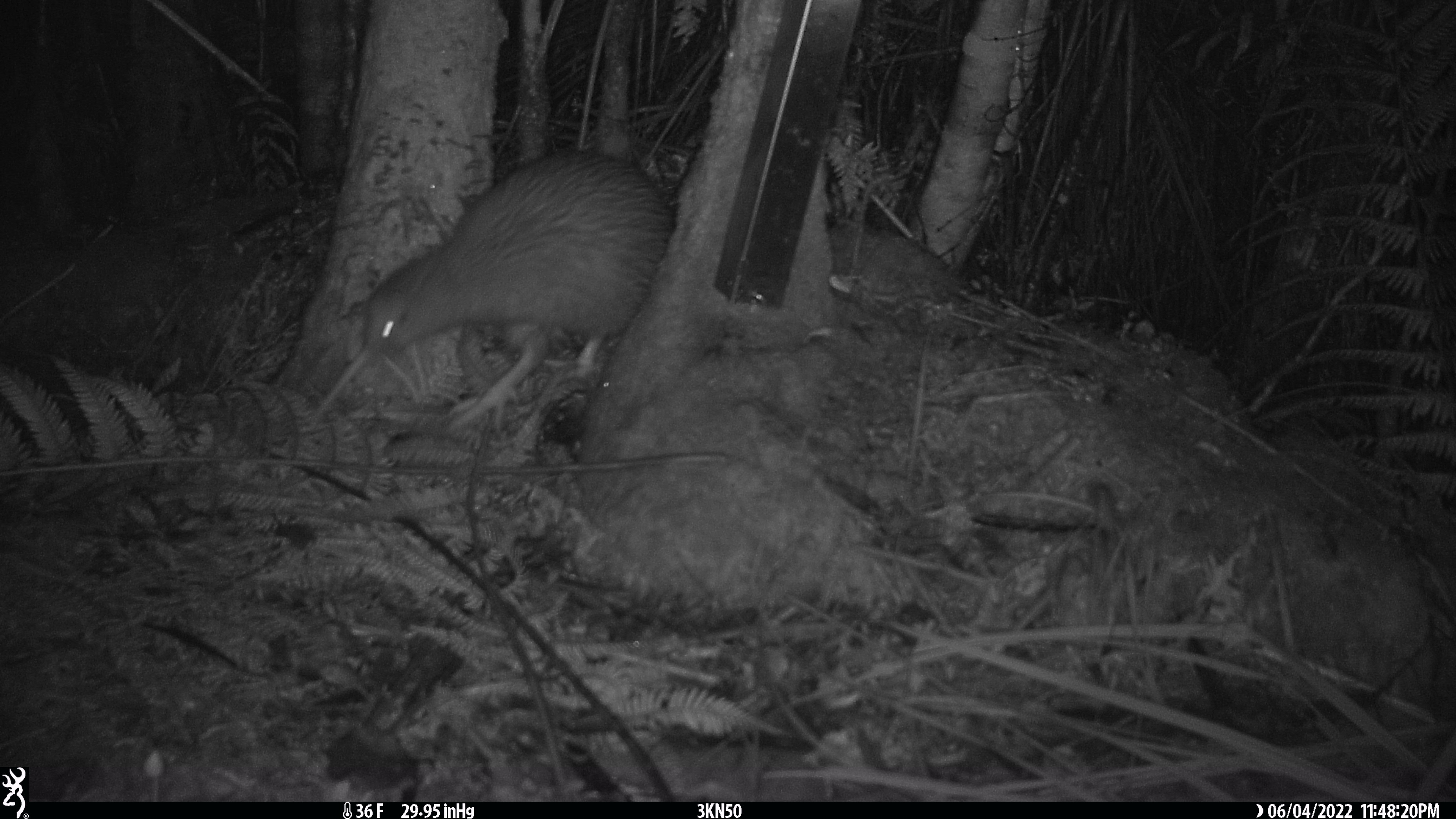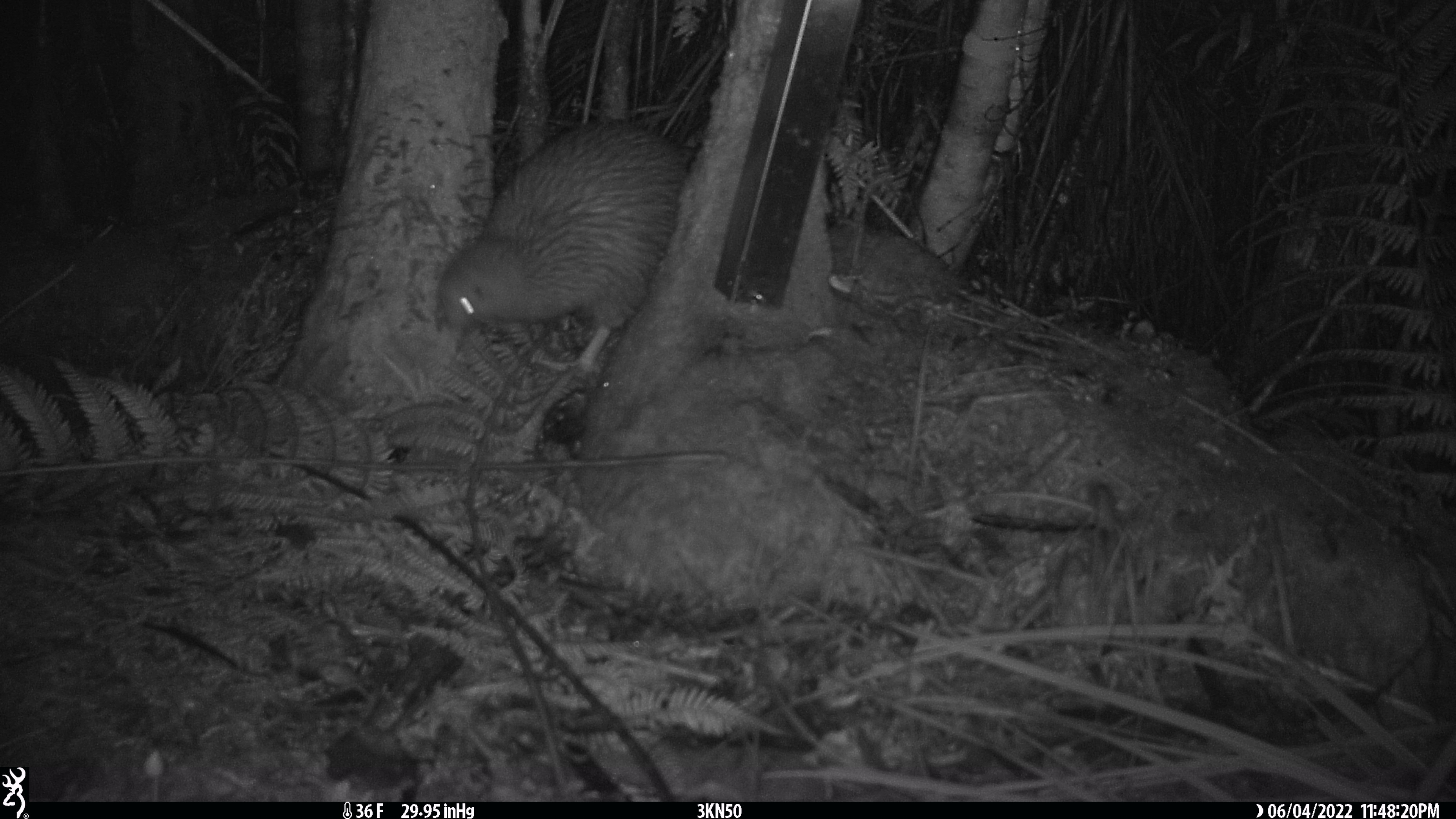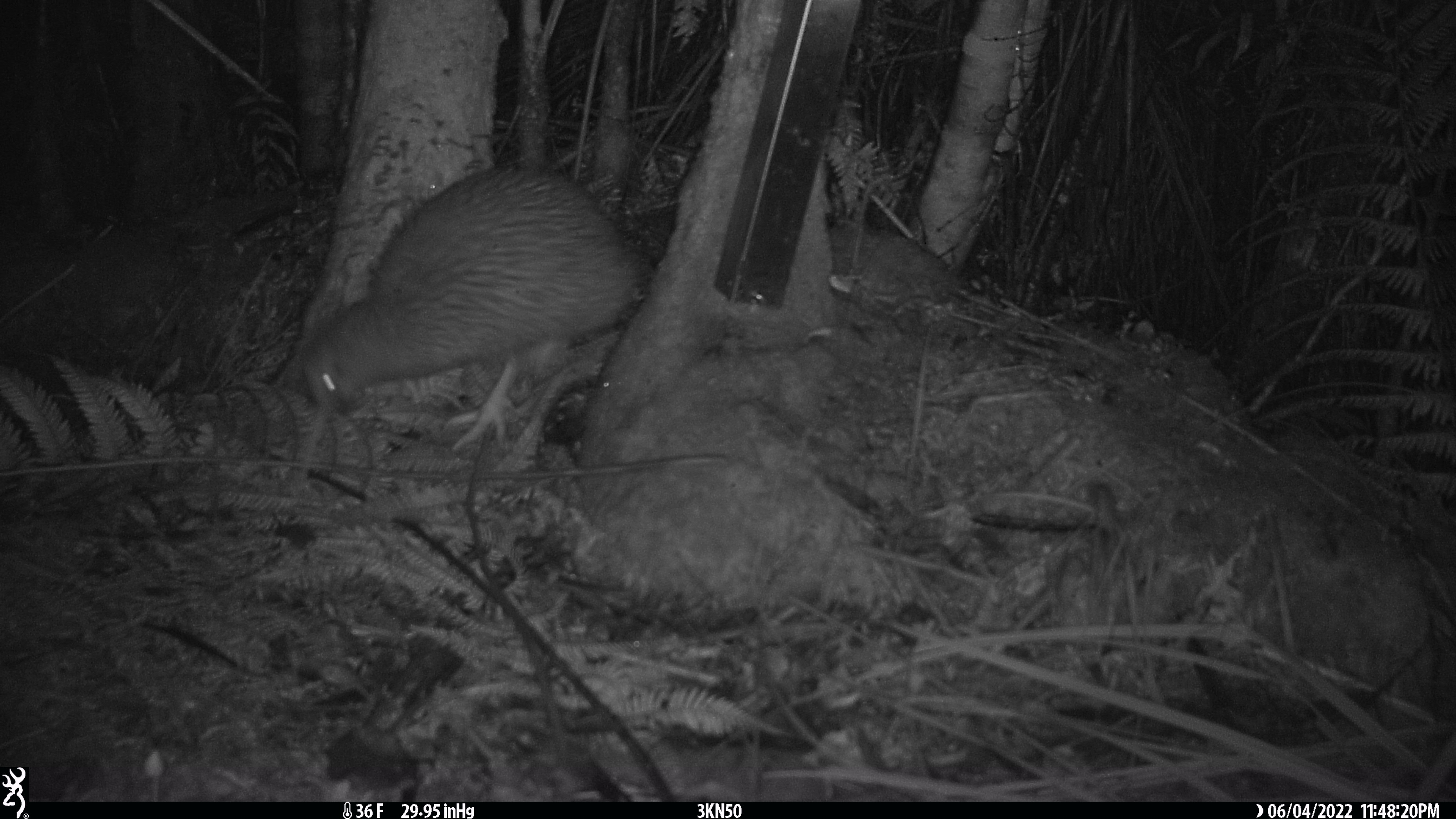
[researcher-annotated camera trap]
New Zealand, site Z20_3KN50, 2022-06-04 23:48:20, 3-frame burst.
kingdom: Animalia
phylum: Chordata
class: Aves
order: Apterygiformes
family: Apterygidae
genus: Apteryx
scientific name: Apteryx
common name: kiwi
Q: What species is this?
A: Kiwi (Apteryx).